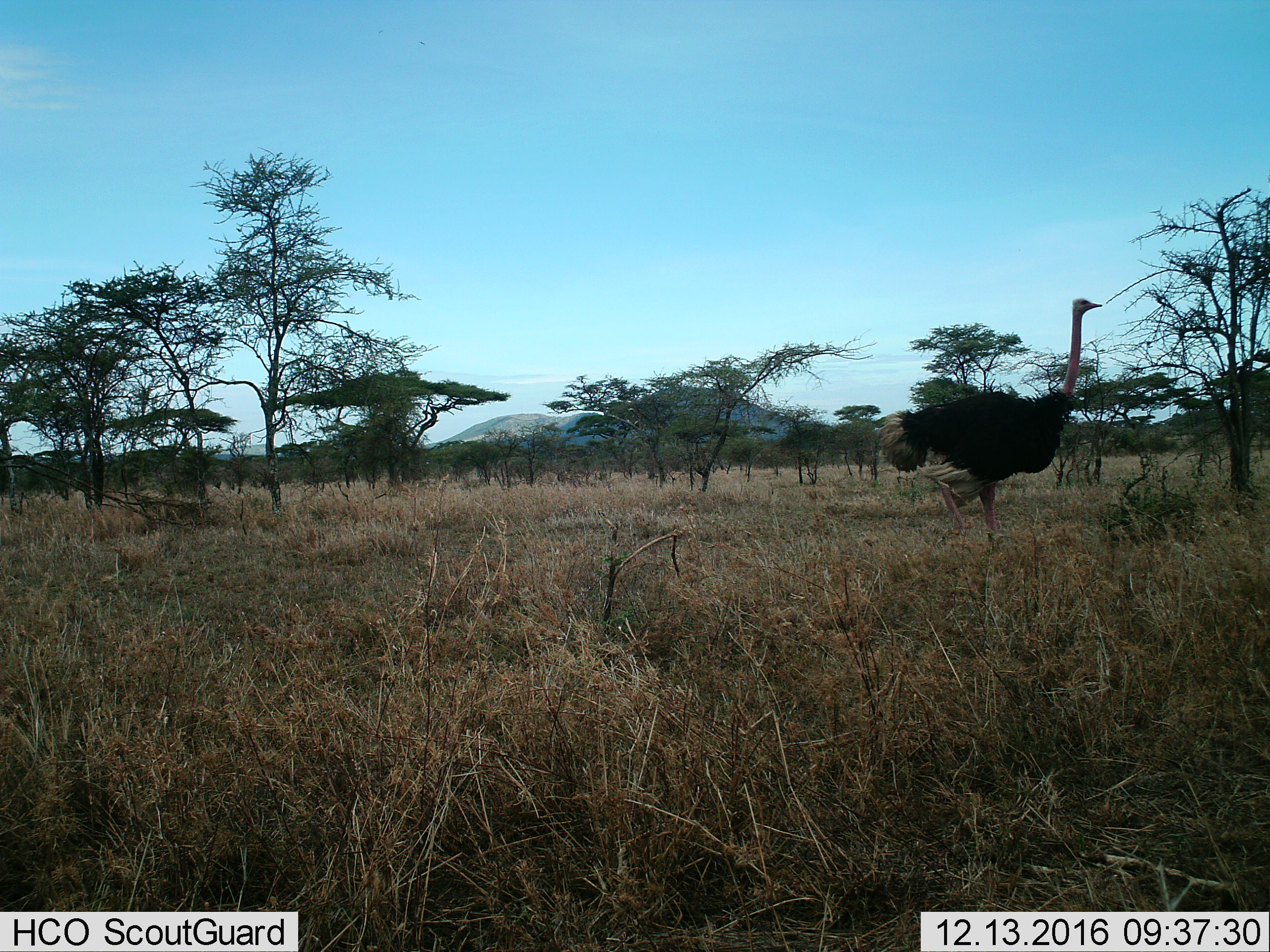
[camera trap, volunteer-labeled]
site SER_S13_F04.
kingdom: Animalia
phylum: Chordata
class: Aves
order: Struthioniformes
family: Struthionidae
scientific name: Struthionidae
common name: ostrich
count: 1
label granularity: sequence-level